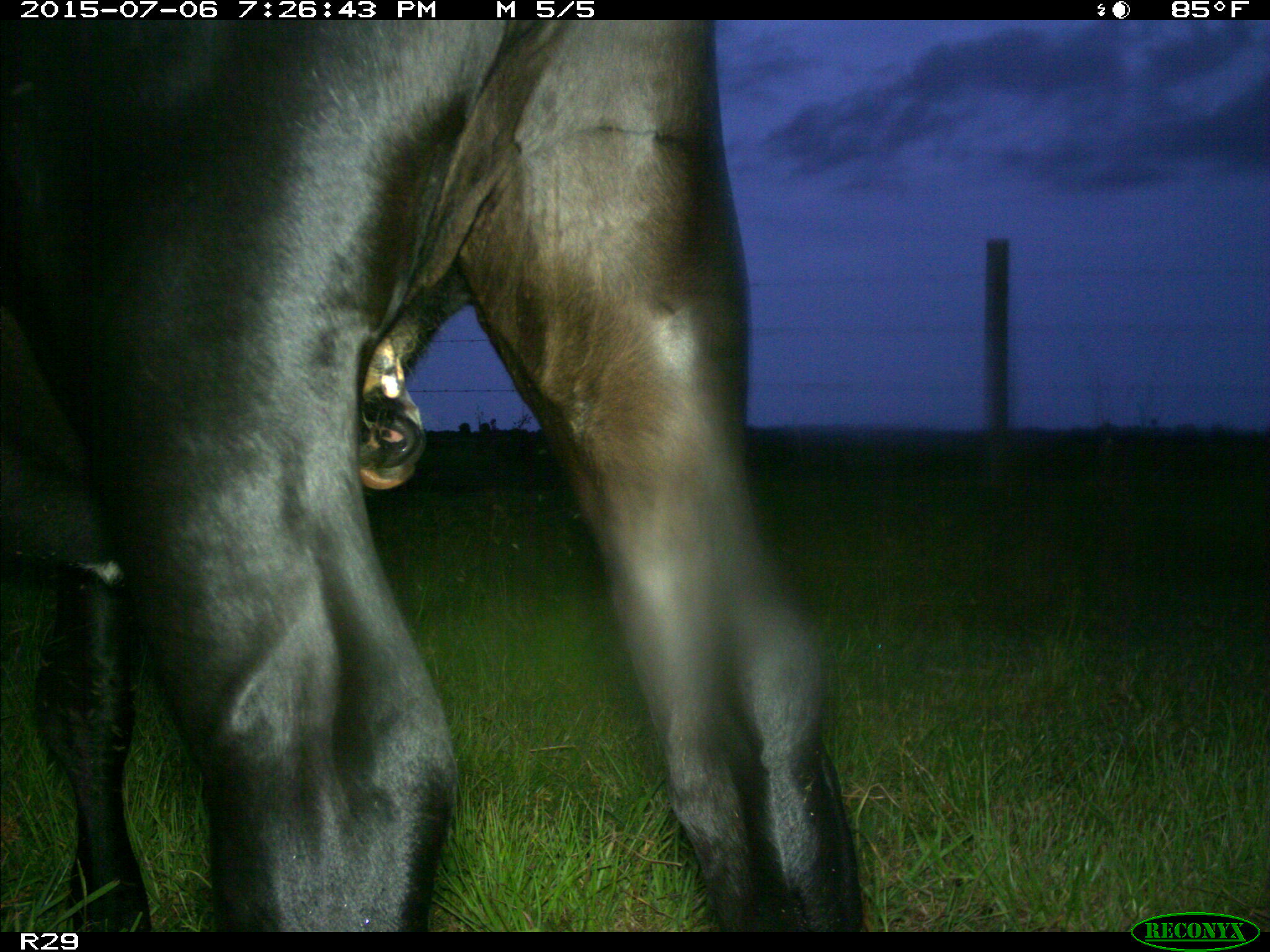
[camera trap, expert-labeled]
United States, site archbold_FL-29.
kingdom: Animalia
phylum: Chordata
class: Mammalia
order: Artiodactyla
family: Bovidae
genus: Bos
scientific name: Bos taurus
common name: domestic cow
Bos taurus (domestic cow).